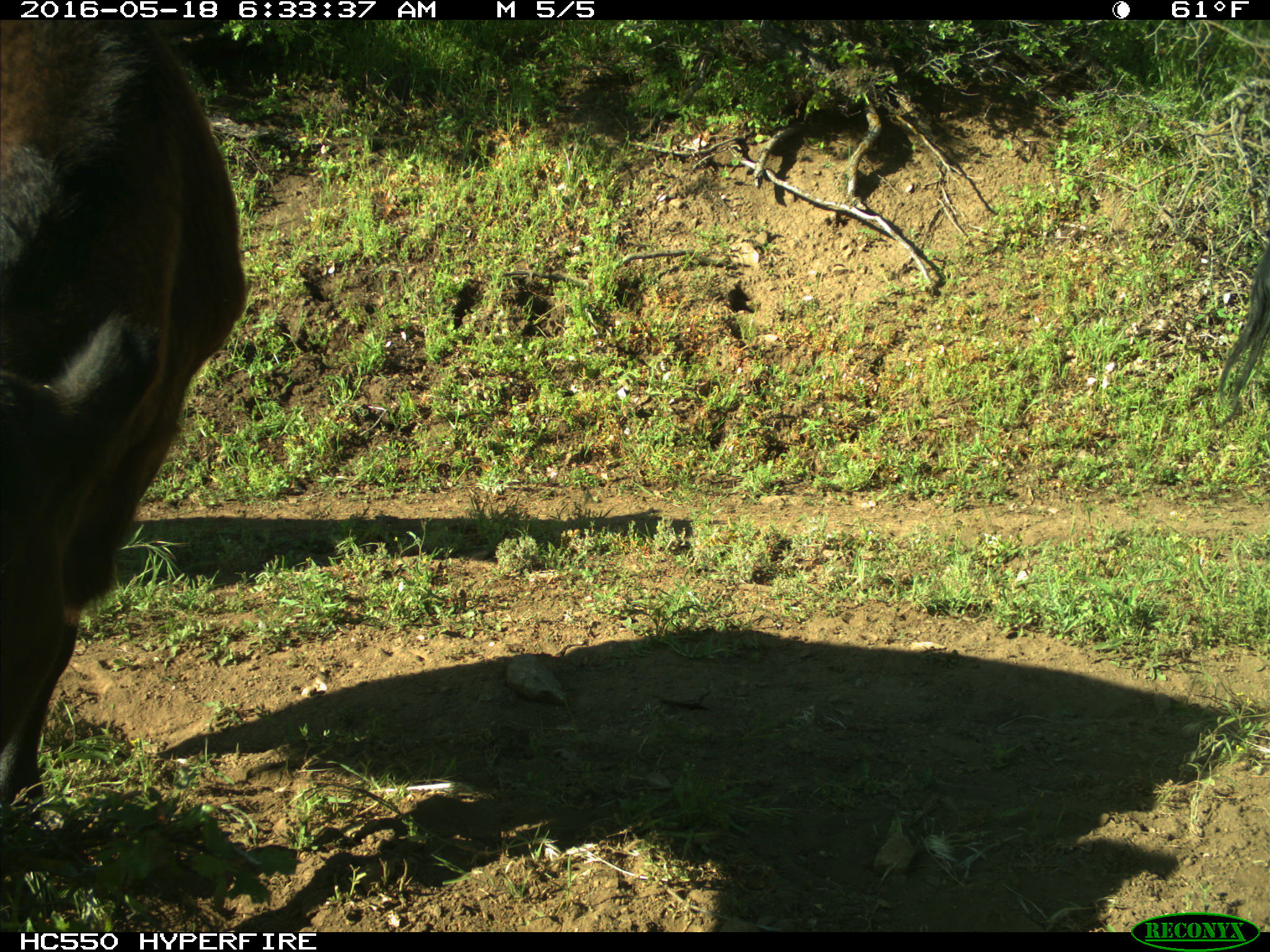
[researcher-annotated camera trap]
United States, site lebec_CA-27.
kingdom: Animalia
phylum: Chordata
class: Mammalia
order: Artiodactyla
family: Bovidae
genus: Bos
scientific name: Bos taurus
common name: domestic cow